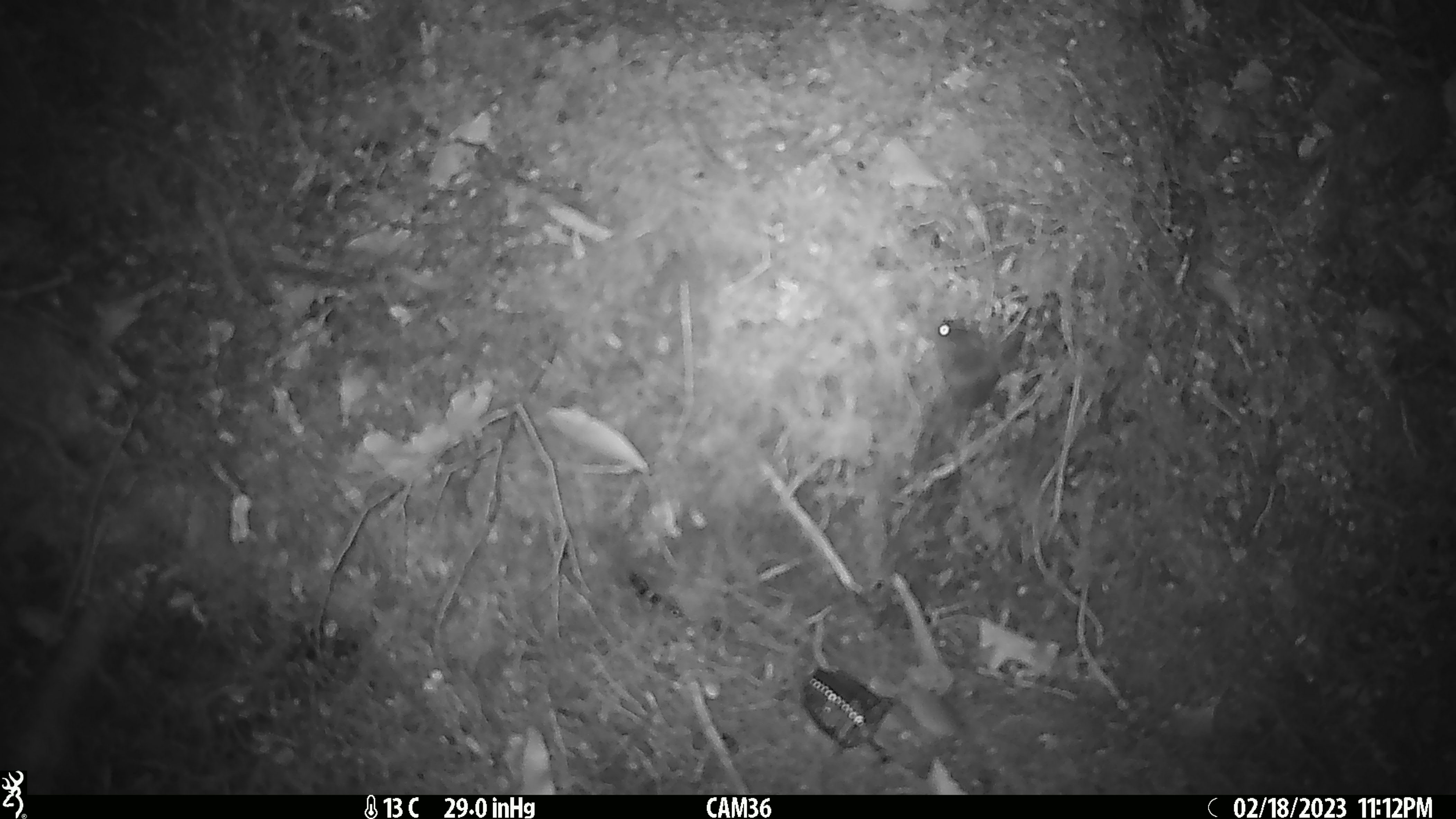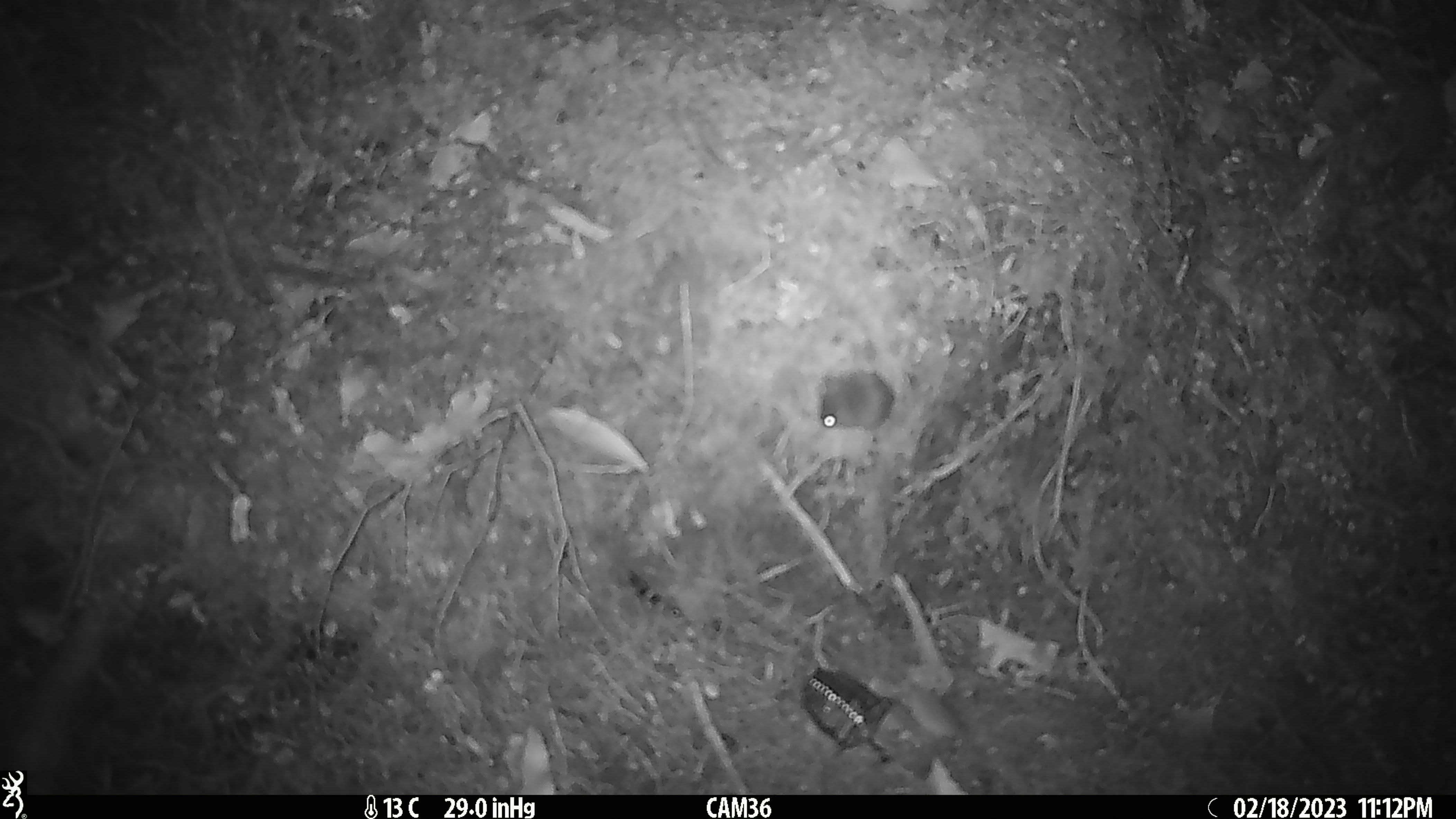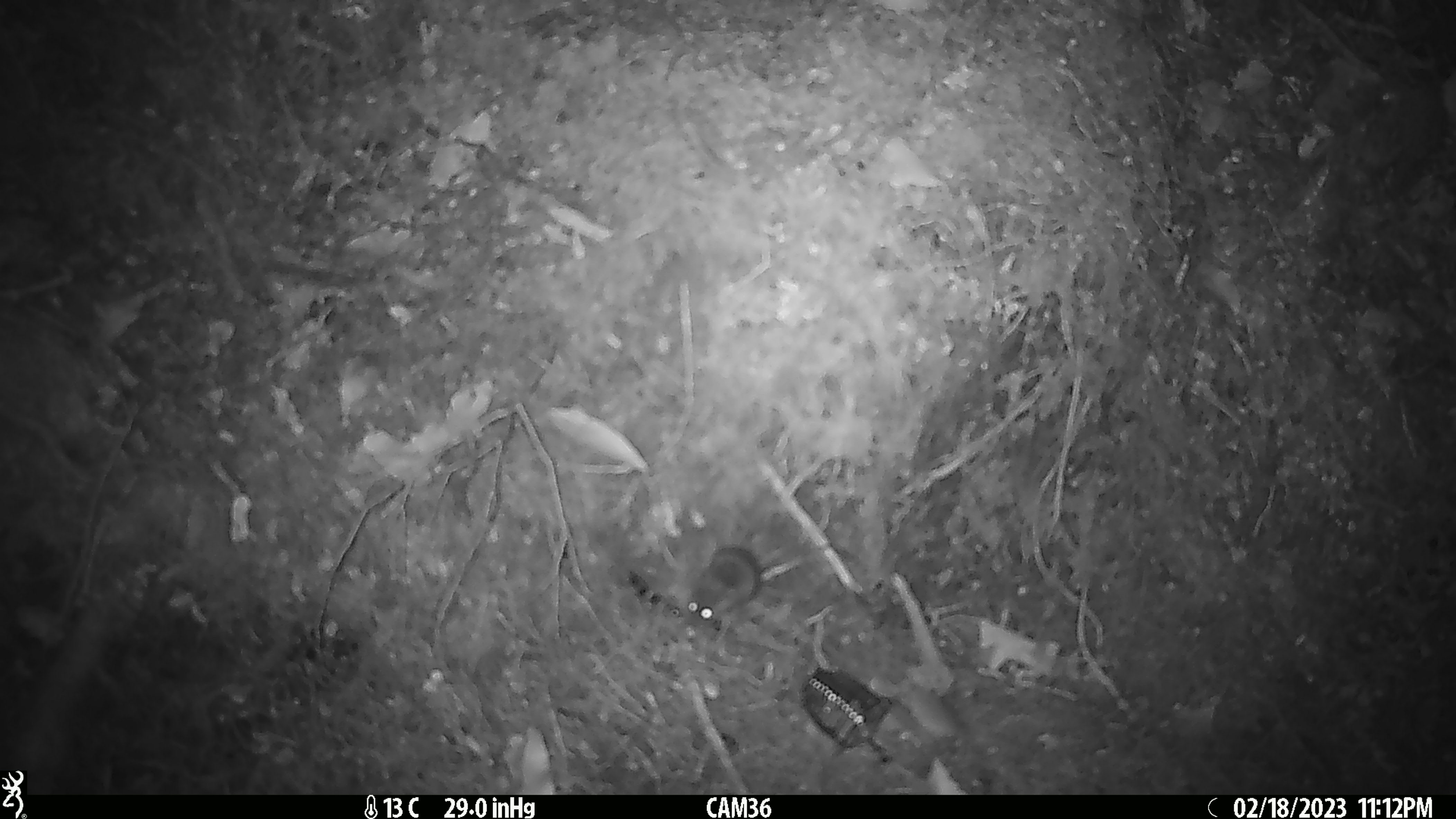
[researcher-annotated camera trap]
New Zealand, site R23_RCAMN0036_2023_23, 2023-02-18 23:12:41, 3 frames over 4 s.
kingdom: Animalia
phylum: Chordata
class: Mammalia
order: Rodentia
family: Muridae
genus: Mus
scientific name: Mus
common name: mouse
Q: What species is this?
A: Mouse (Mus).